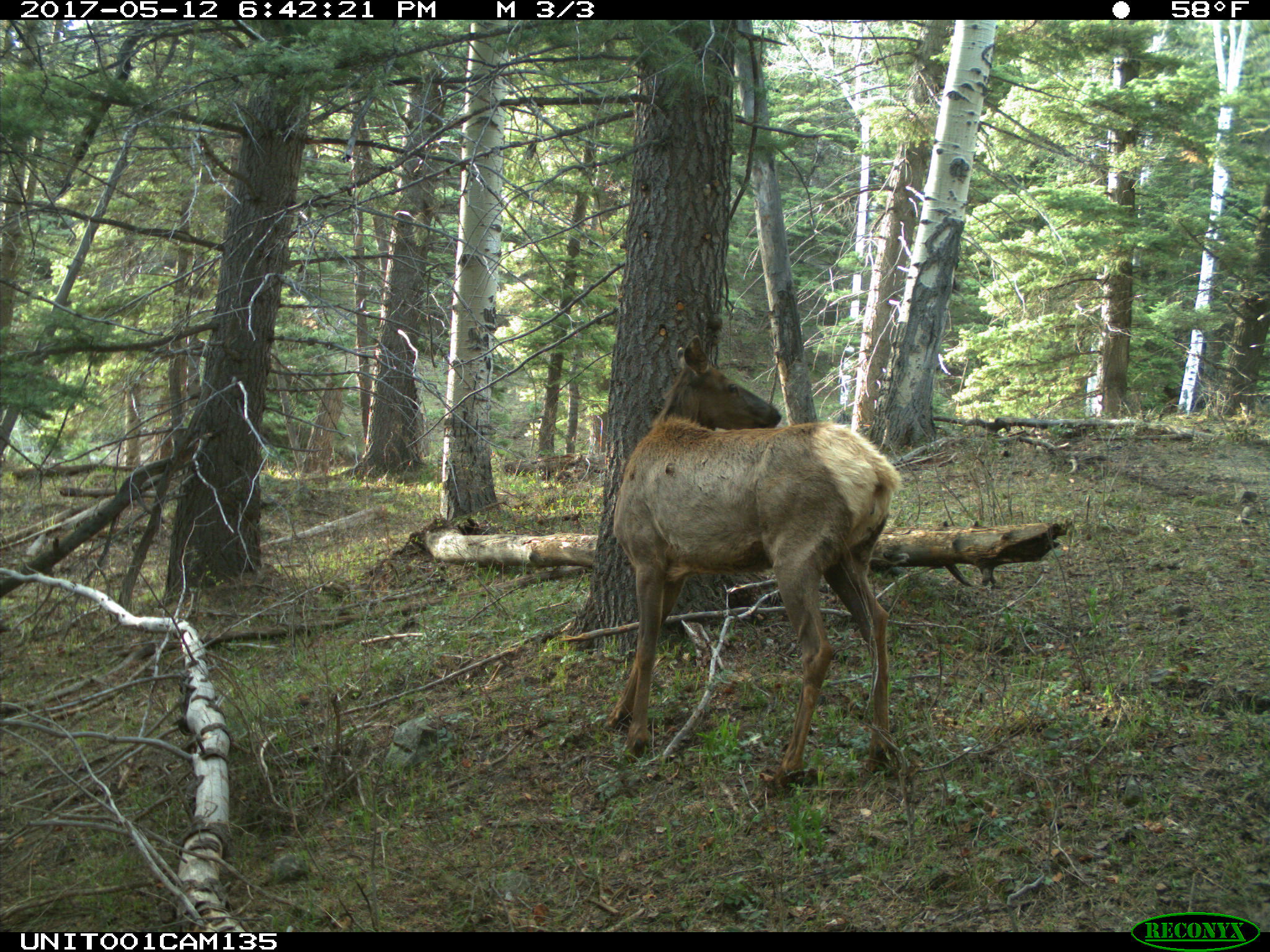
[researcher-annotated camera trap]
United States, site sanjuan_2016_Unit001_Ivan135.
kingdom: Animalia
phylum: Chordata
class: Mammalia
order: Artiodactyla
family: Cervidae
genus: Cervus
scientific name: Cervus elaphus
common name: red deer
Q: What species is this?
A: Cervus elaphus (red deer).